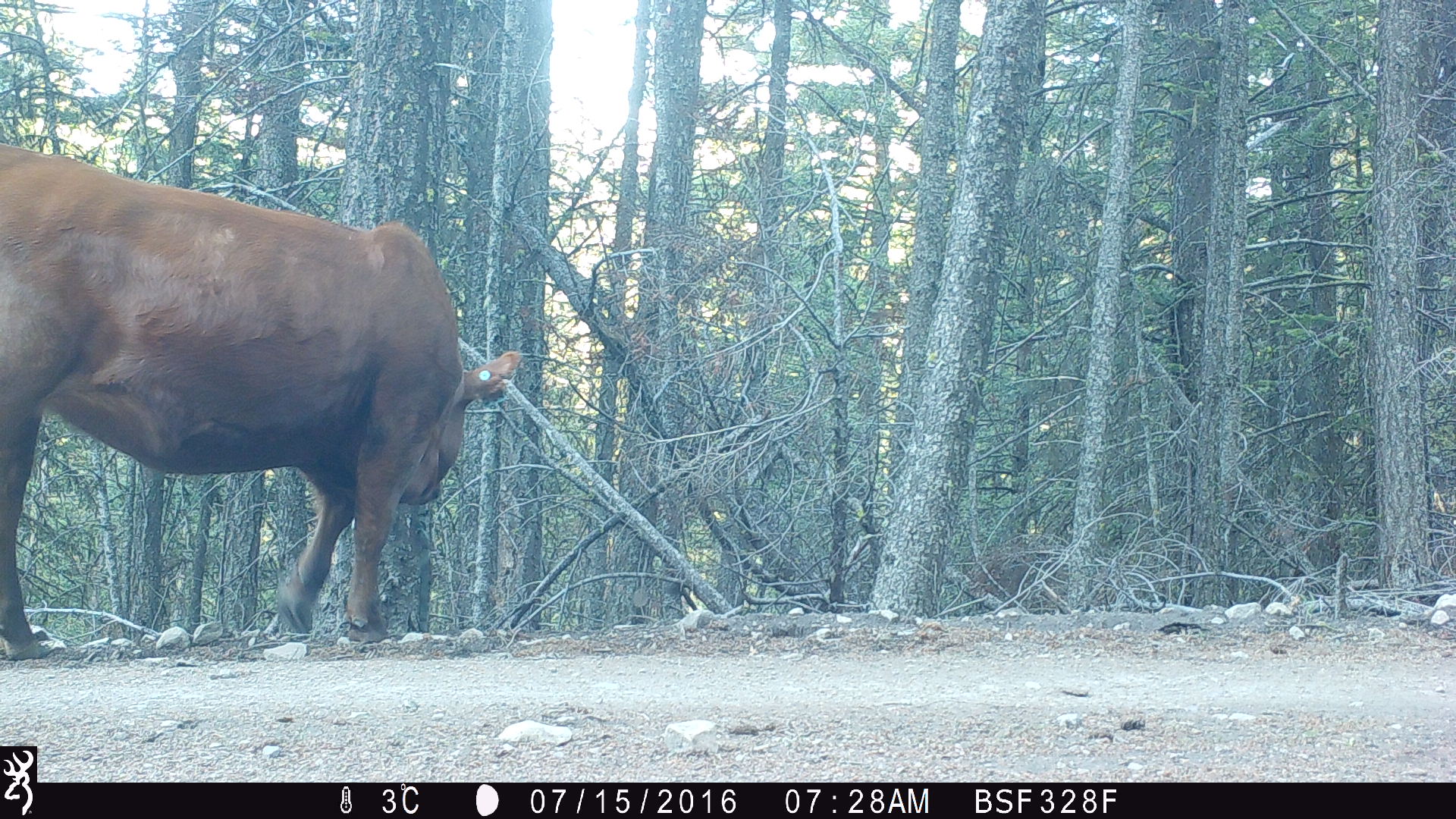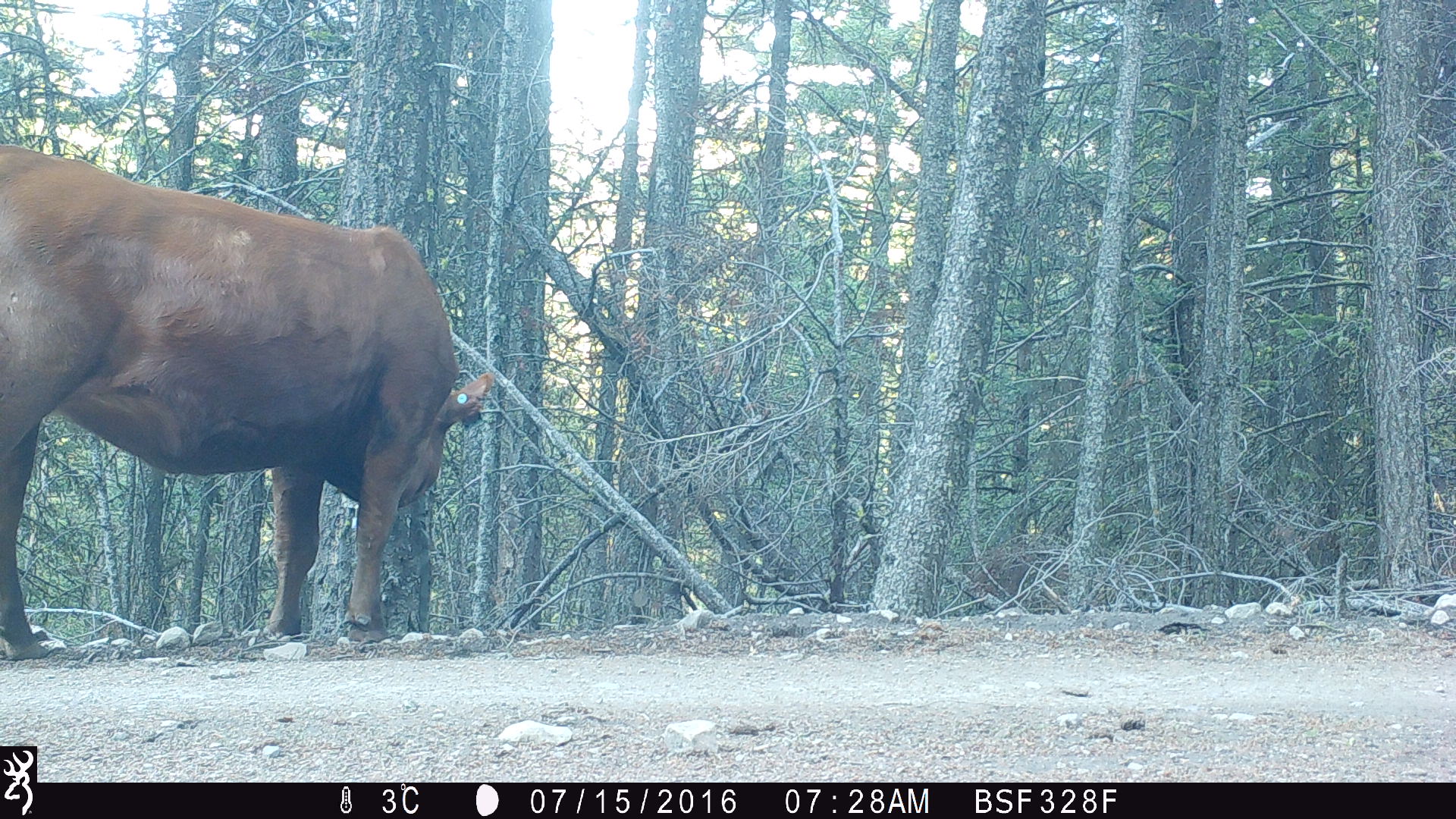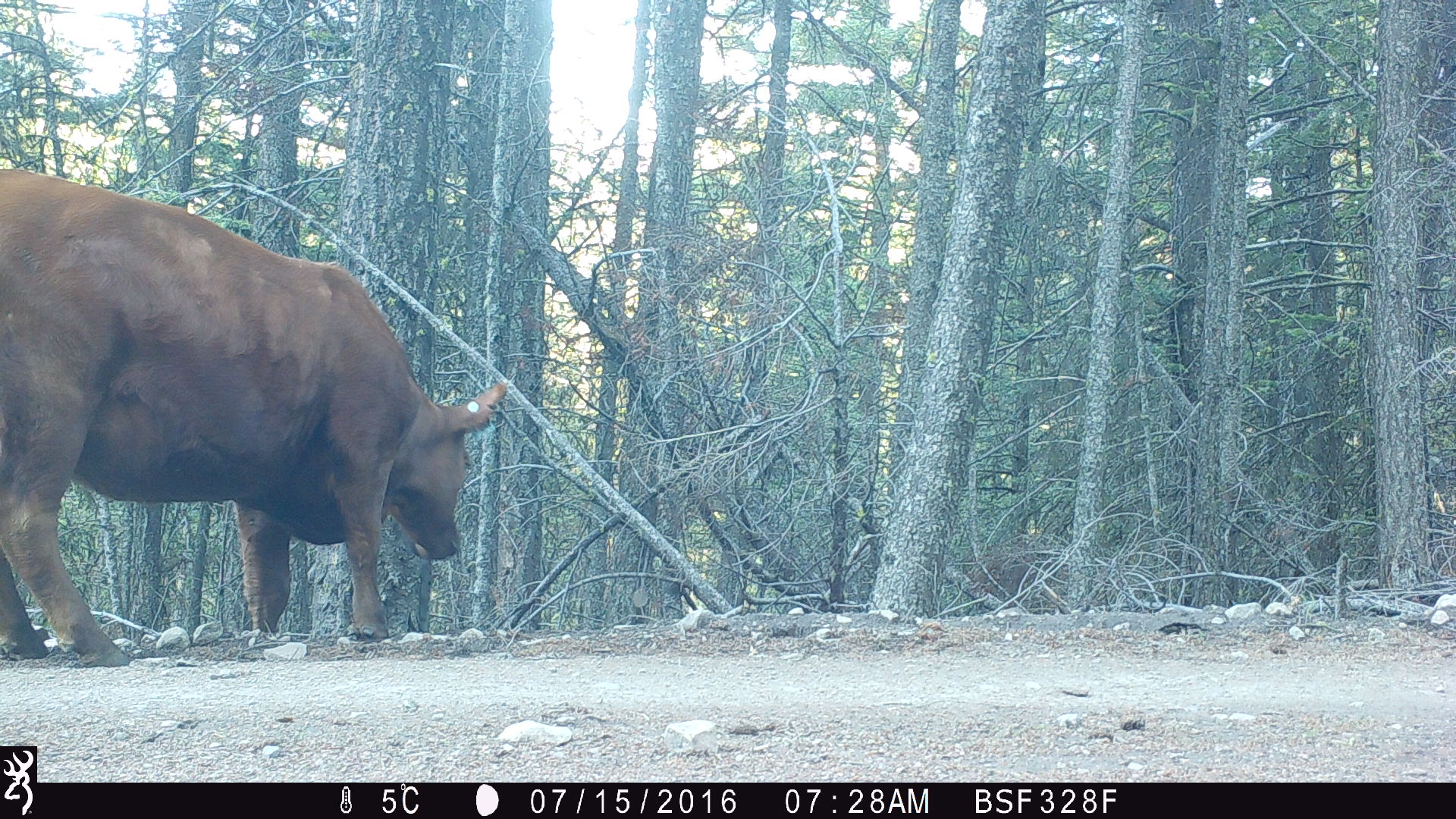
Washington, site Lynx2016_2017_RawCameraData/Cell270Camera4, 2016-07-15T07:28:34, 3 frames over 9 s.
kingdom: Animalia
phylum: Chordata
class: Mammalia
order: Artiodactyla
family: Bovidae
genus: Bos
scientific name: Bos taurus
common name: domestic cattle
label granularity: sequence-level